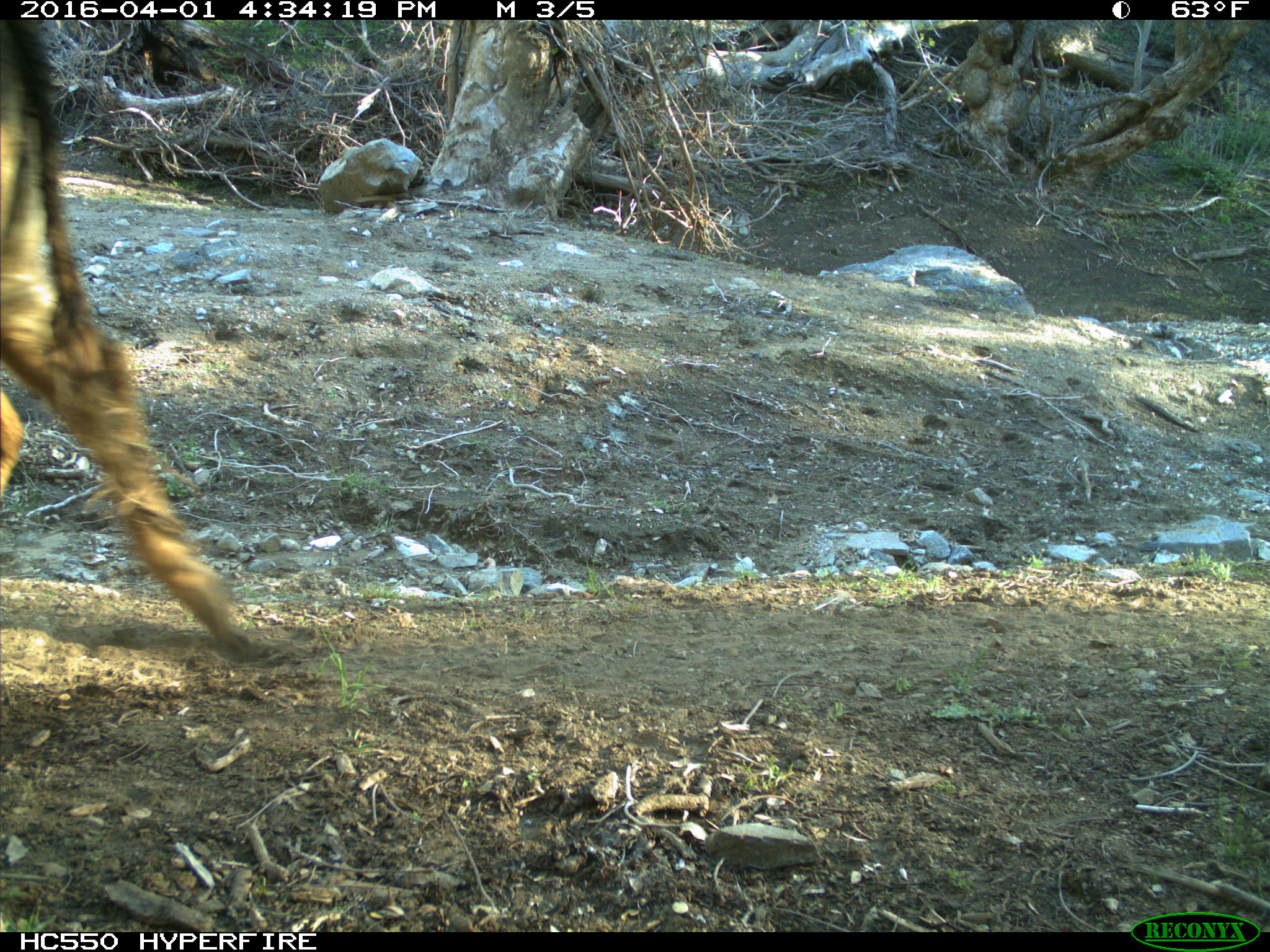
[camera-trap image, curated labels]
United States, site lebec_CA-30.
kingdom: Animalia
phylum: Chordata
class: Mammalia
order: Artiodactyla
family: Bovidae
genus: Bos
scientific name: Bos taurus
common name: domestic cow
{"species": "Bos taurus (domestic cow)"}